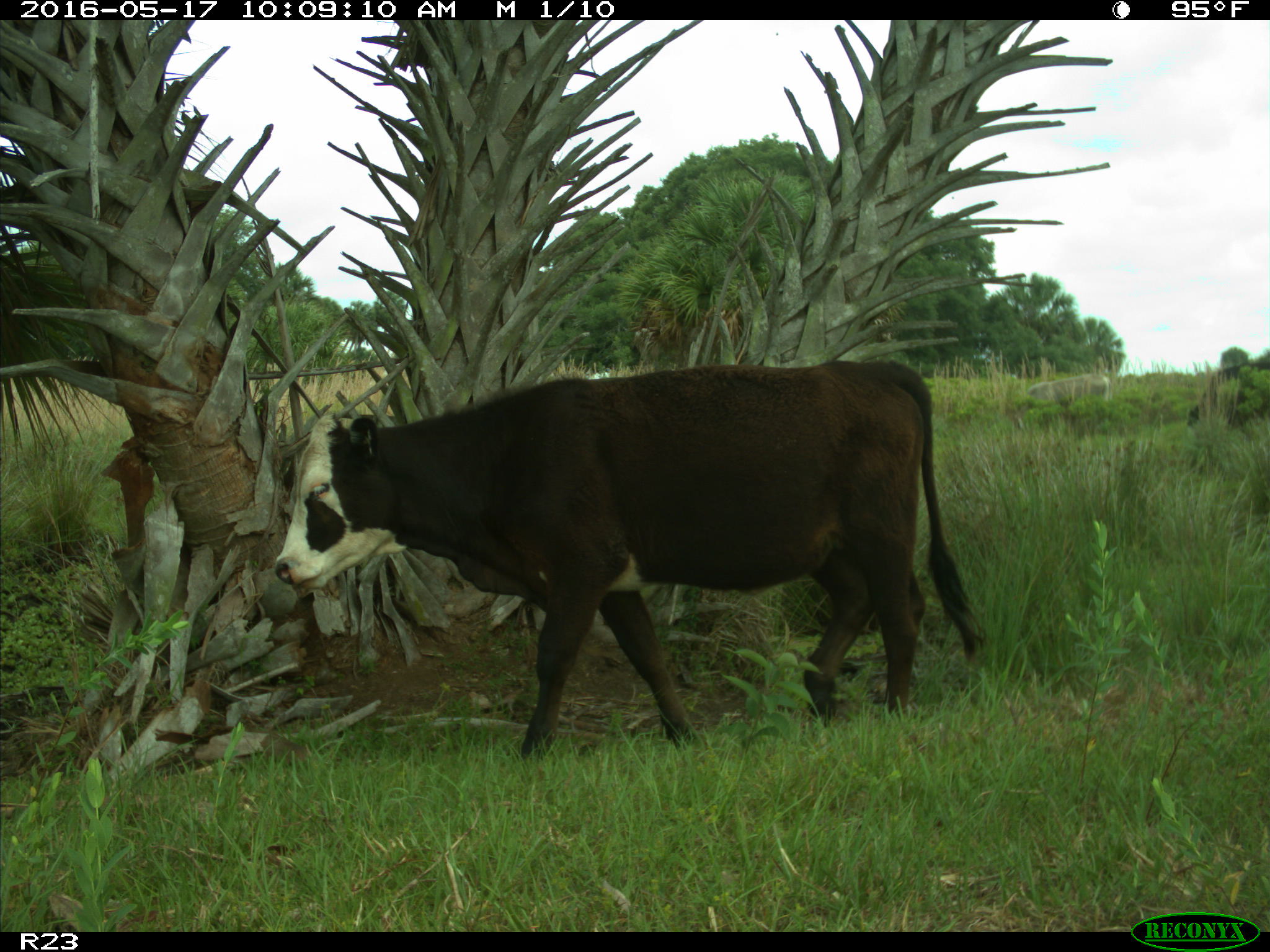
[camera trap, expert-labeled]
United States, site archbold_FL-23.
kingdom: Animalia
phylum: Chordata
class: Mammalia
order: Artiodactyla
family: Bovidae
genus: Bos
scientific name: Bos taurus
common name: domestic cow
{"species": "Bos taurus (domestic cow)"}